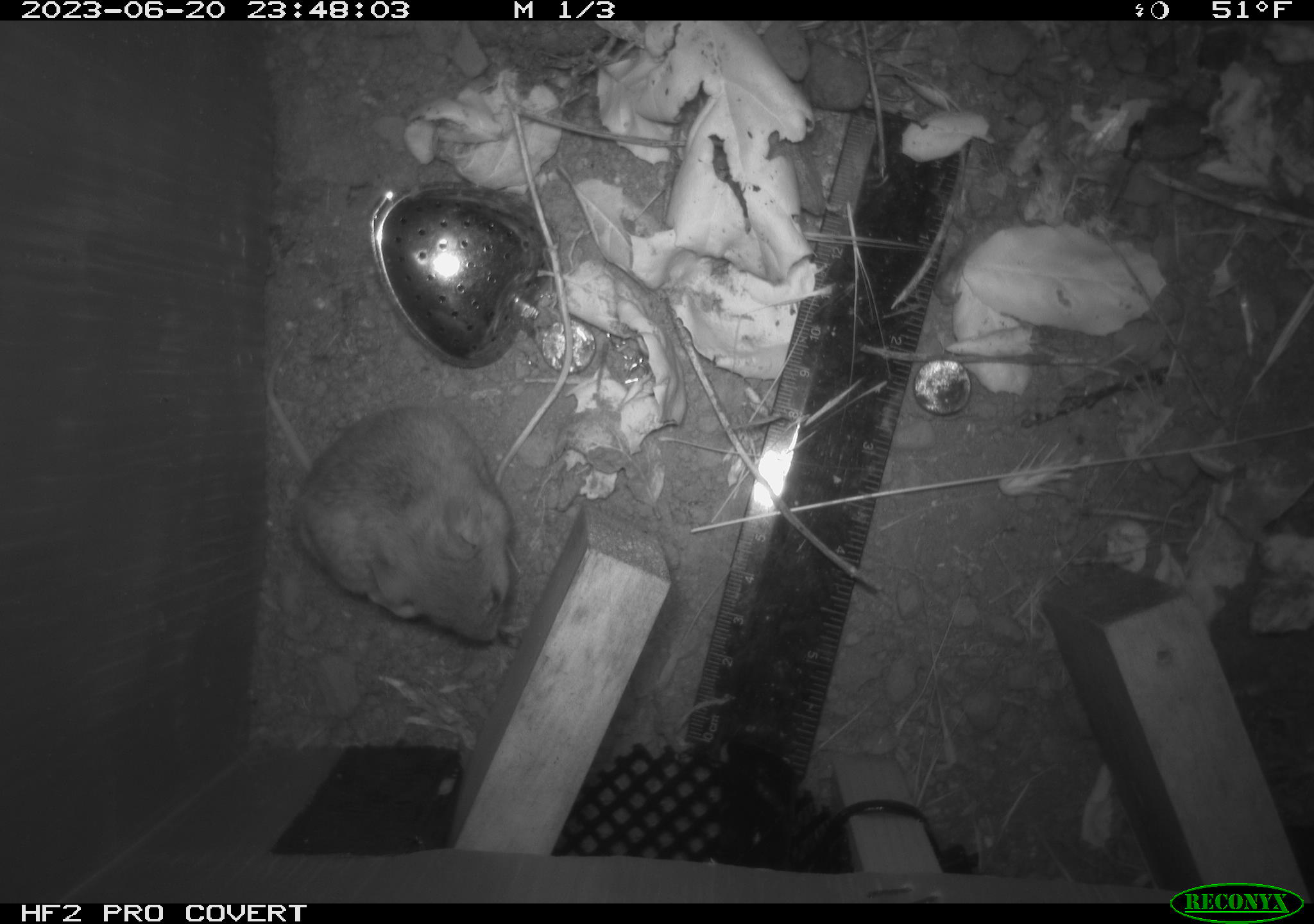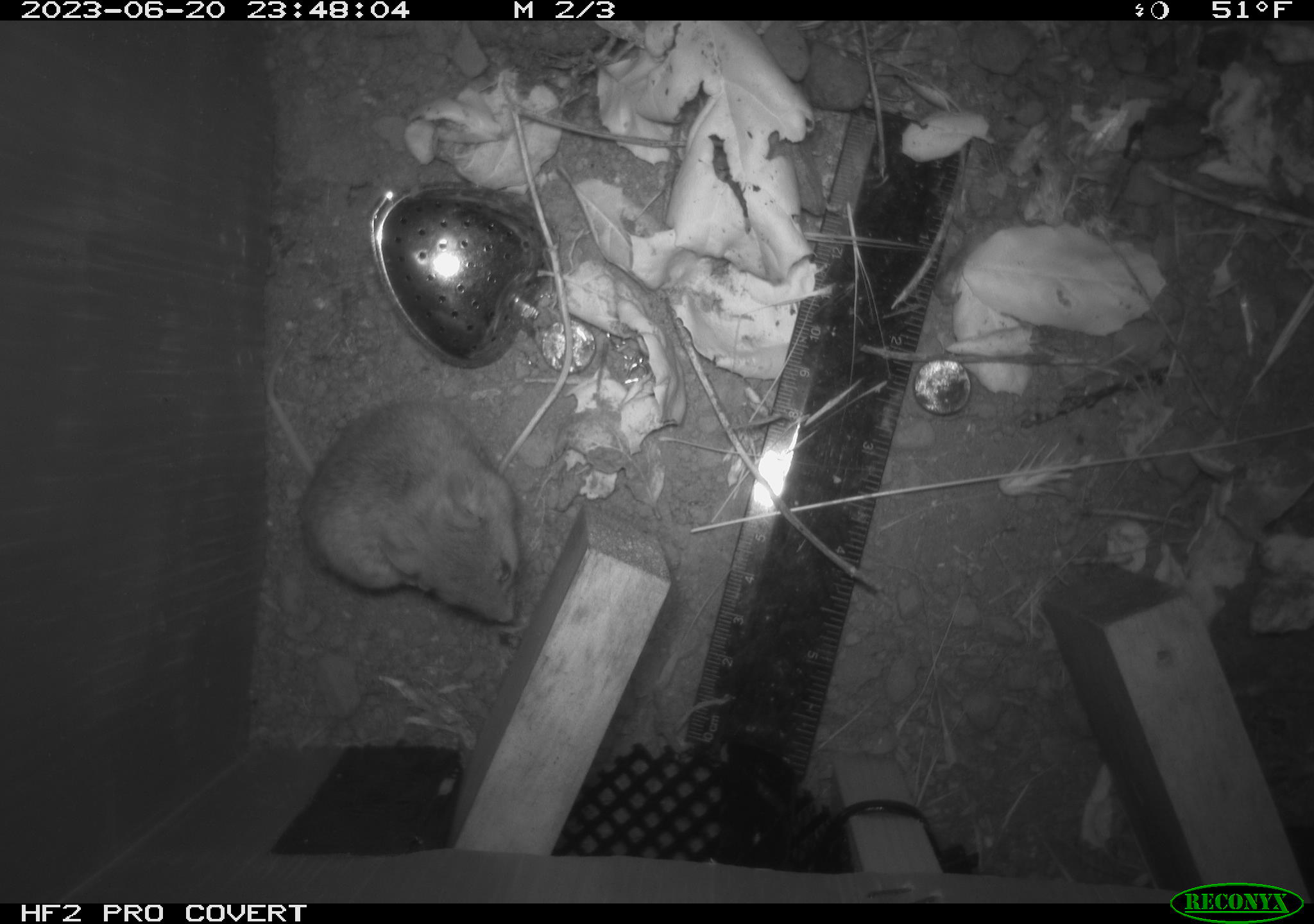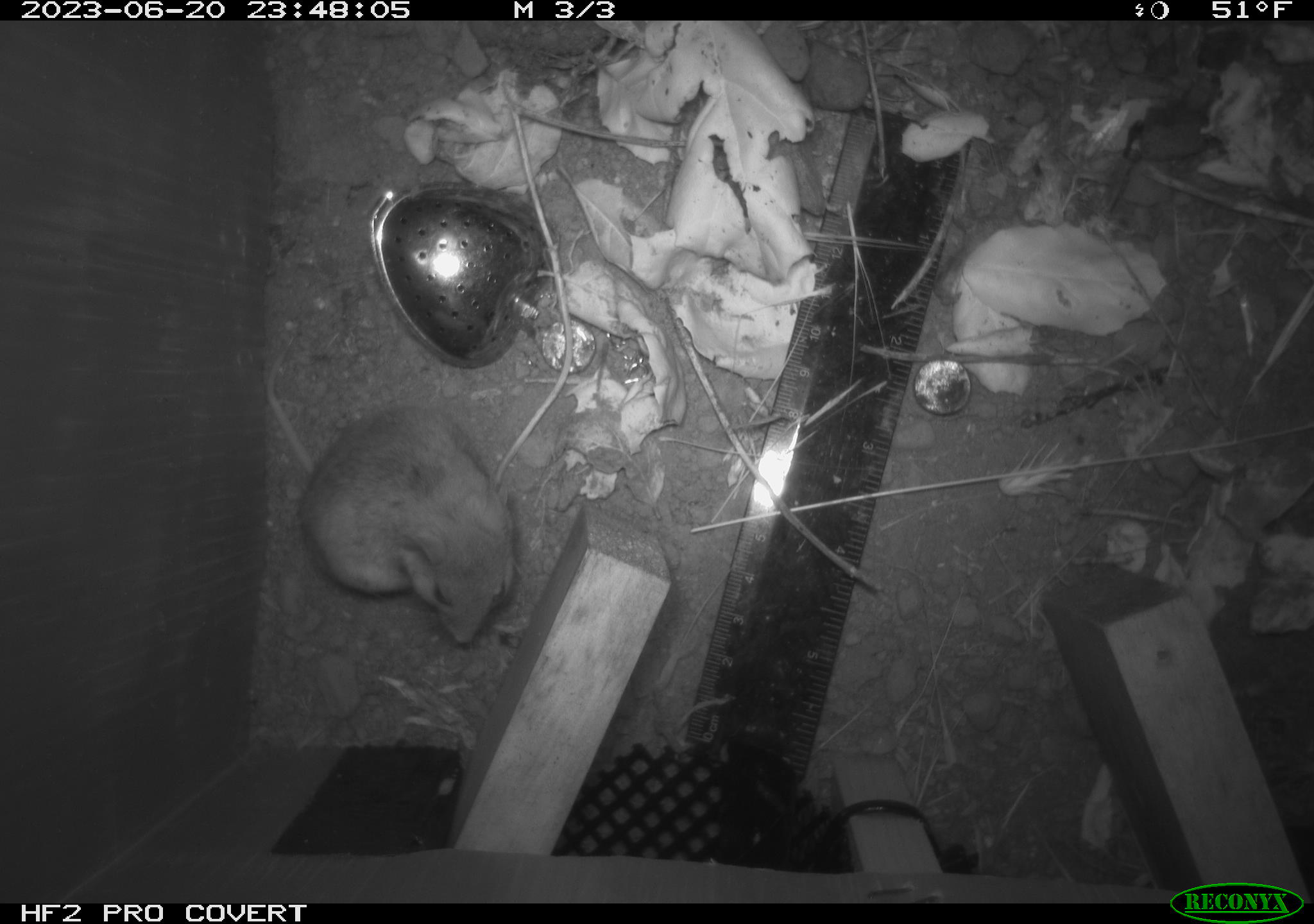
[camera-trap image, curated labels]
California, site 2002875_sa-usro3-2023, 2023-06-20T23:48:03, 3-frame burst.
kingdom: Animalia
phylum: Chordata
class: Mammalia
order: Rodentia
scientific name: Rodentia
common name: mouse species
Mouse species (Rodentia).